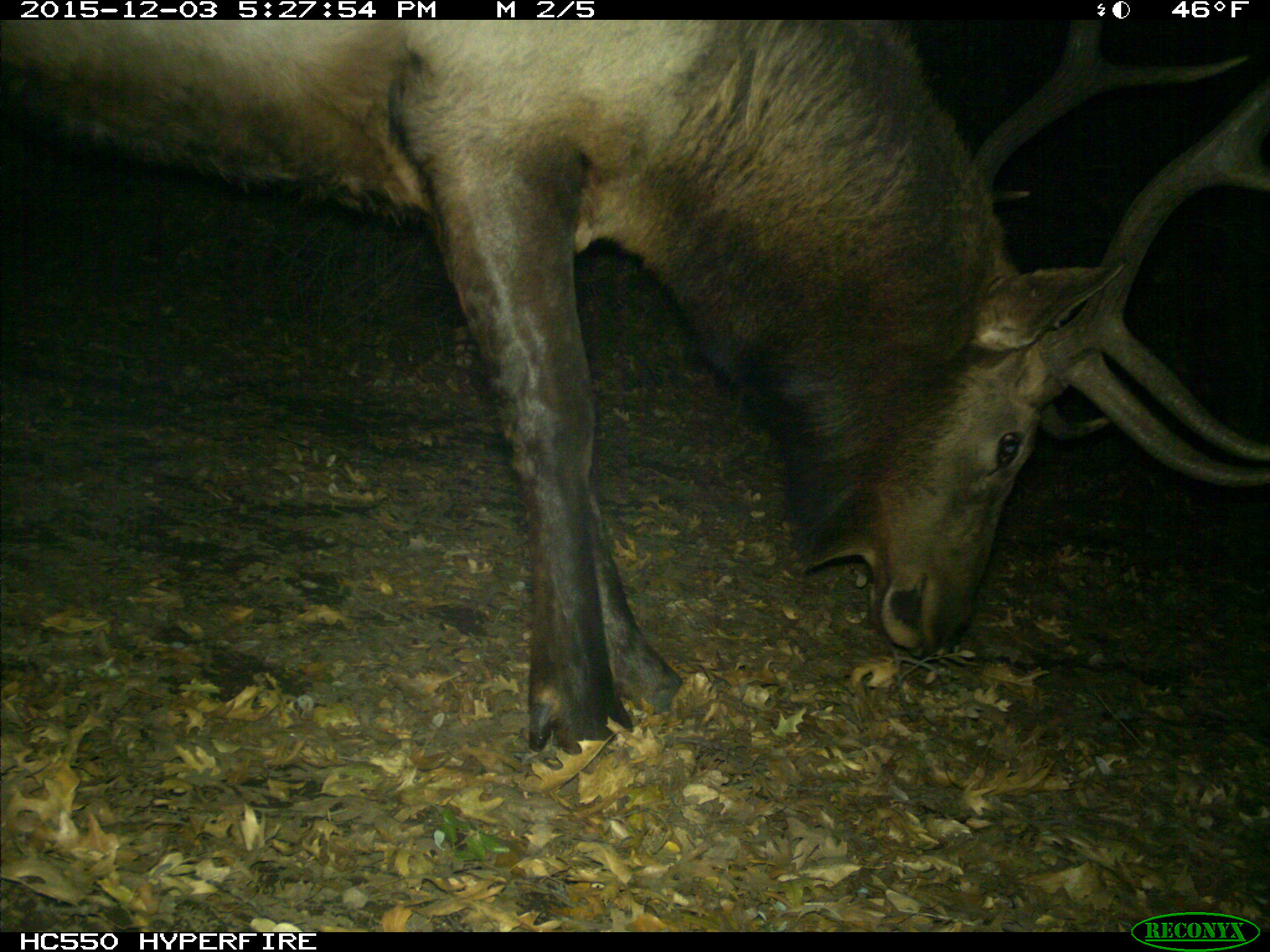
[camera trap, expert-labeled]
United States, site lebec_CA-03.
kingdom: Animalia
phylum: Chordata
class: Mammalia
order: Artiodactyla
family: Cervidae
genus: Cervus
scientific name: Cervus canadensis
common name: elk